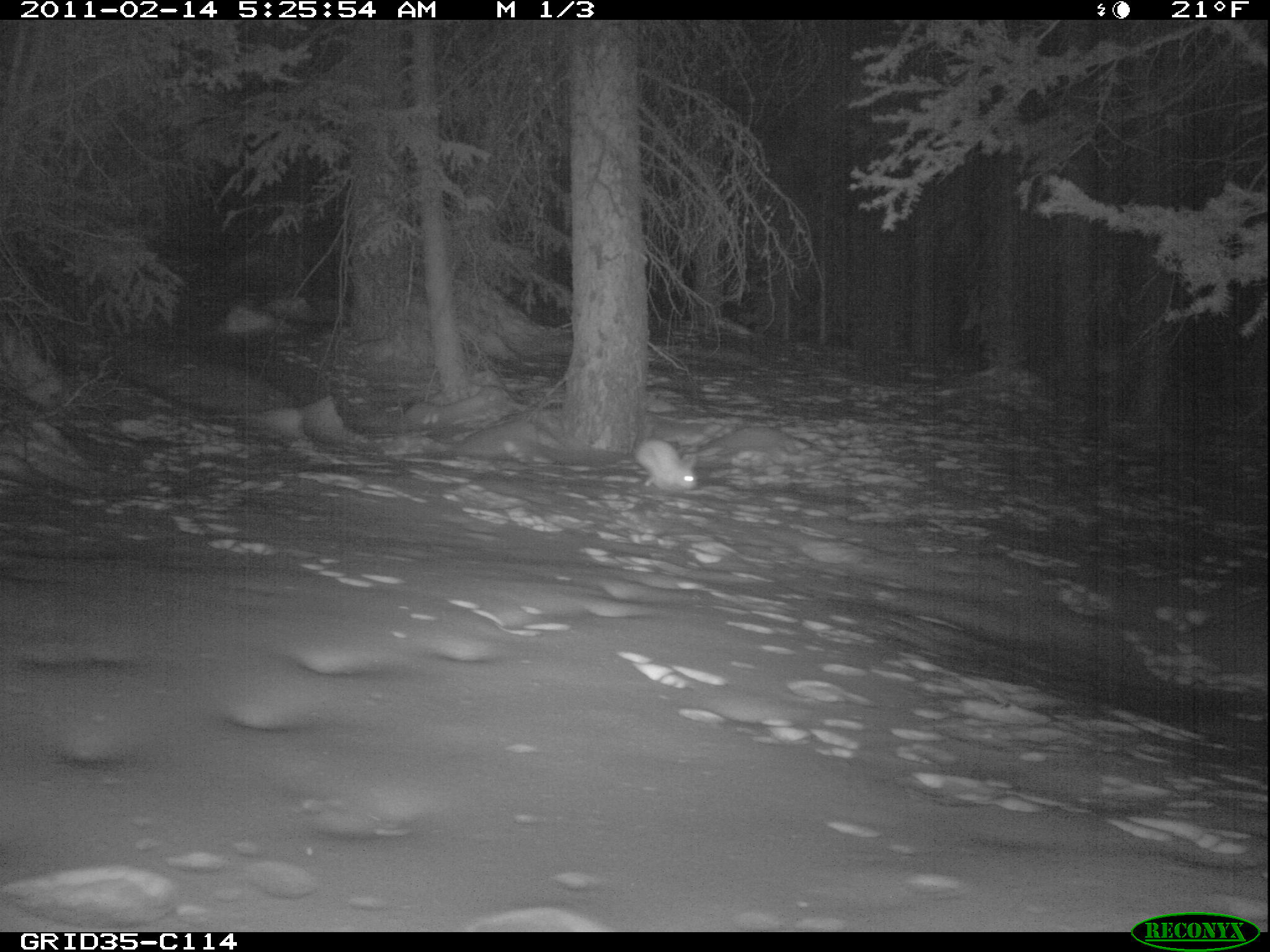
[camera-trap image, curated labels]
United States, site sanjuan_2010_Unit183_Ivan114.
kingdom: Animalia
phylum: Chordata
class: Mammalia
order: Lagomorpha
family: Leporidae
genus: Lepus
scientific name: Lepus americanus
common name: snowshoe hare